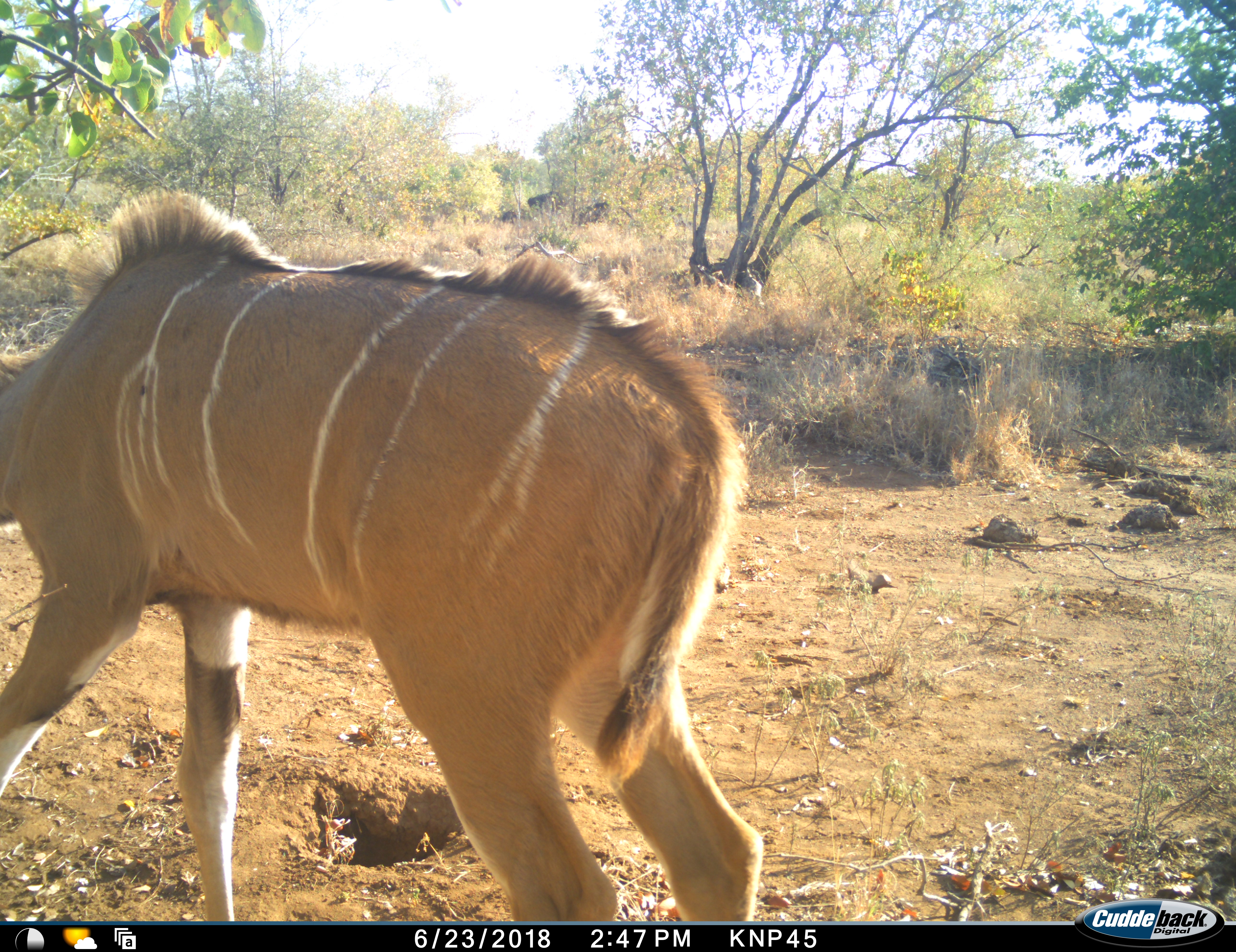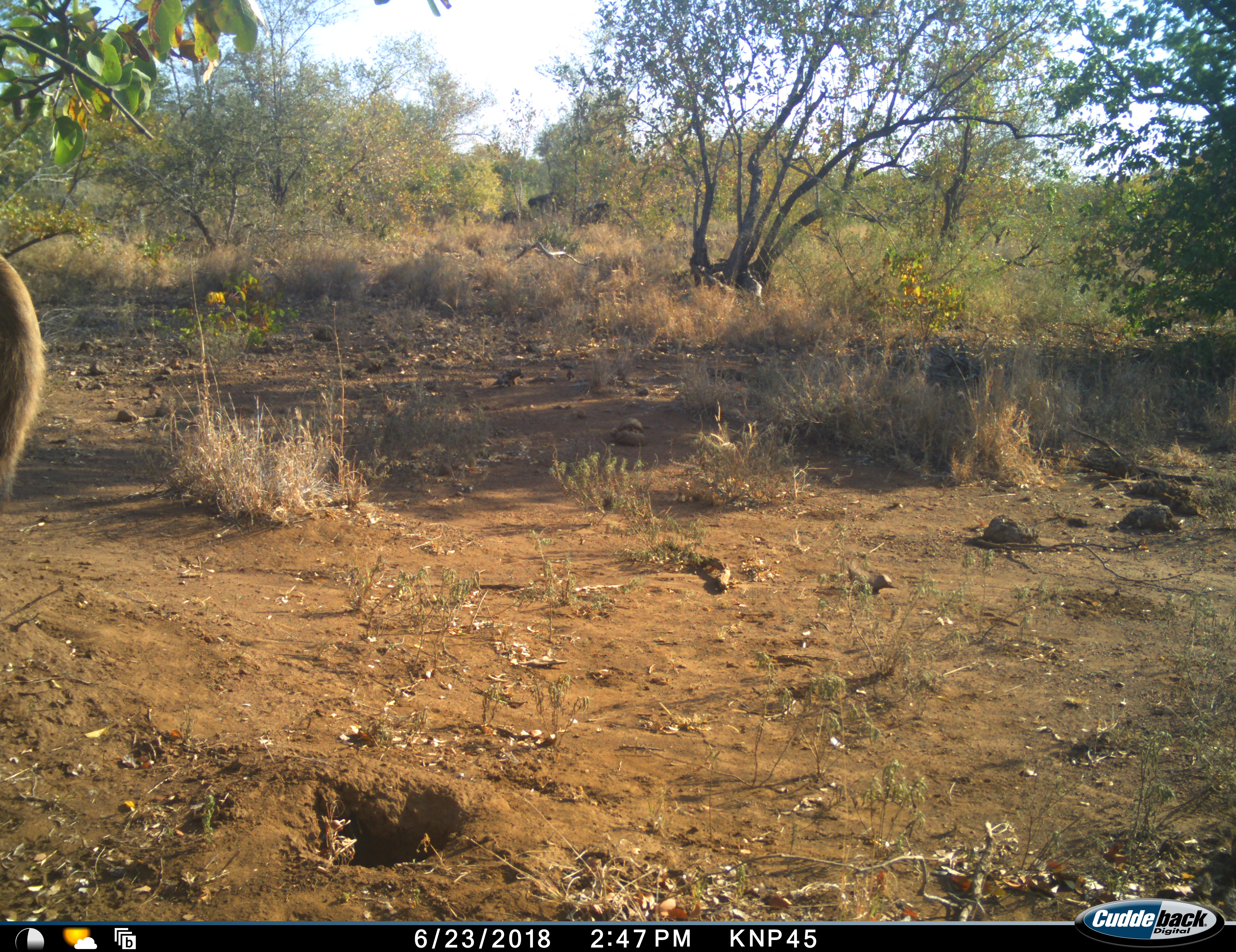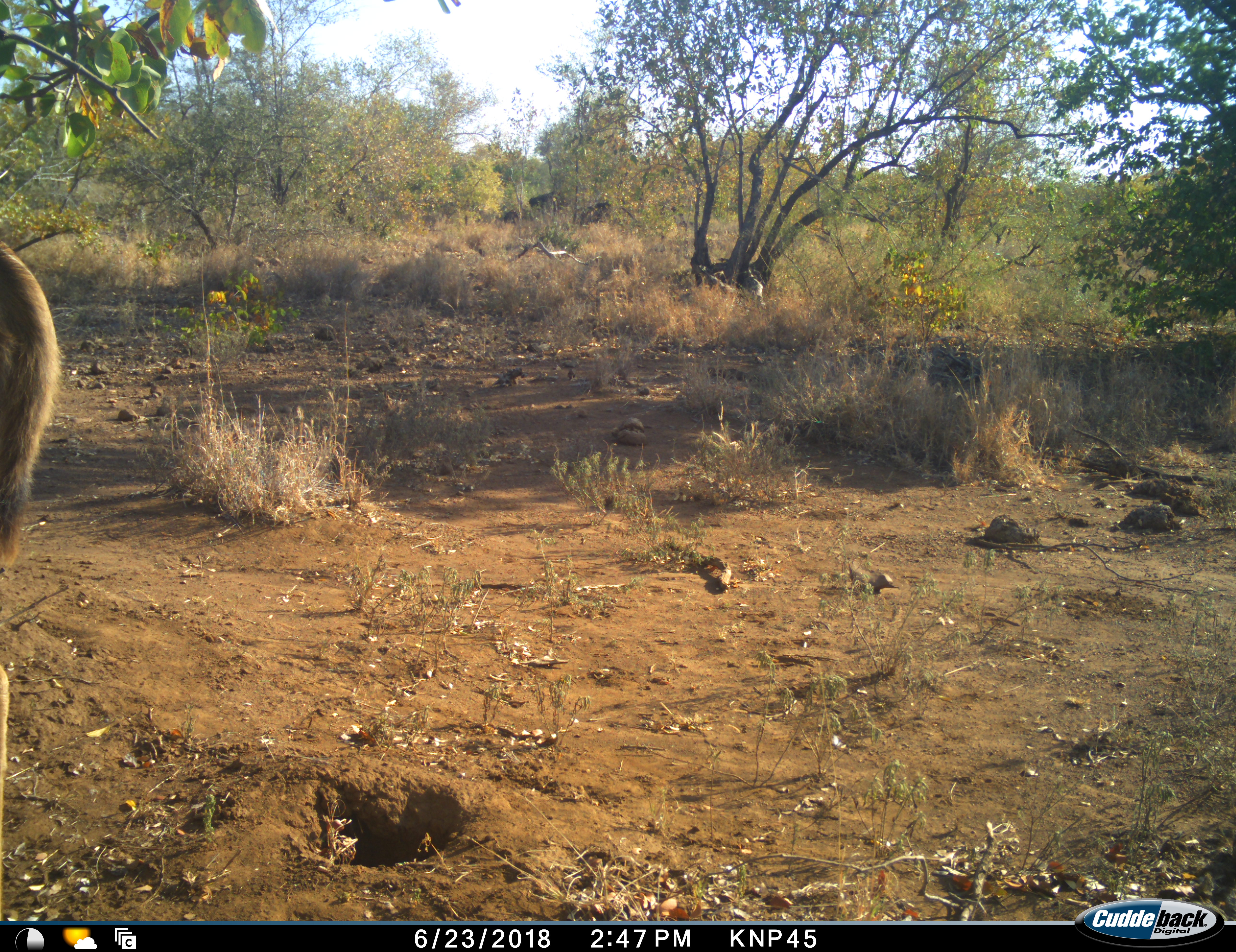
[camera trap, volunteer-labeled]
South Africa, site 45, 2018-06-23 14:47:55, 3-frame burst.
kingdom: Animalia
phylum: Chordata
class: Mammalia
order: Artiodactyla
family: Bovidae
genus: Tragelaphus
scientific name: Tragelaphus strepsiceros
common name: greater kudu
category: kudu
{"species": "kudu (greater kudu) (Tragelaphus strepsiceros)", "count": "1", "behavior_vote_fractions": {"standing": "0%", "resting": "0%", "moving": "100%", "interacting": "0%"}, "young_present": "0%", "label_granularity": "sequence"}